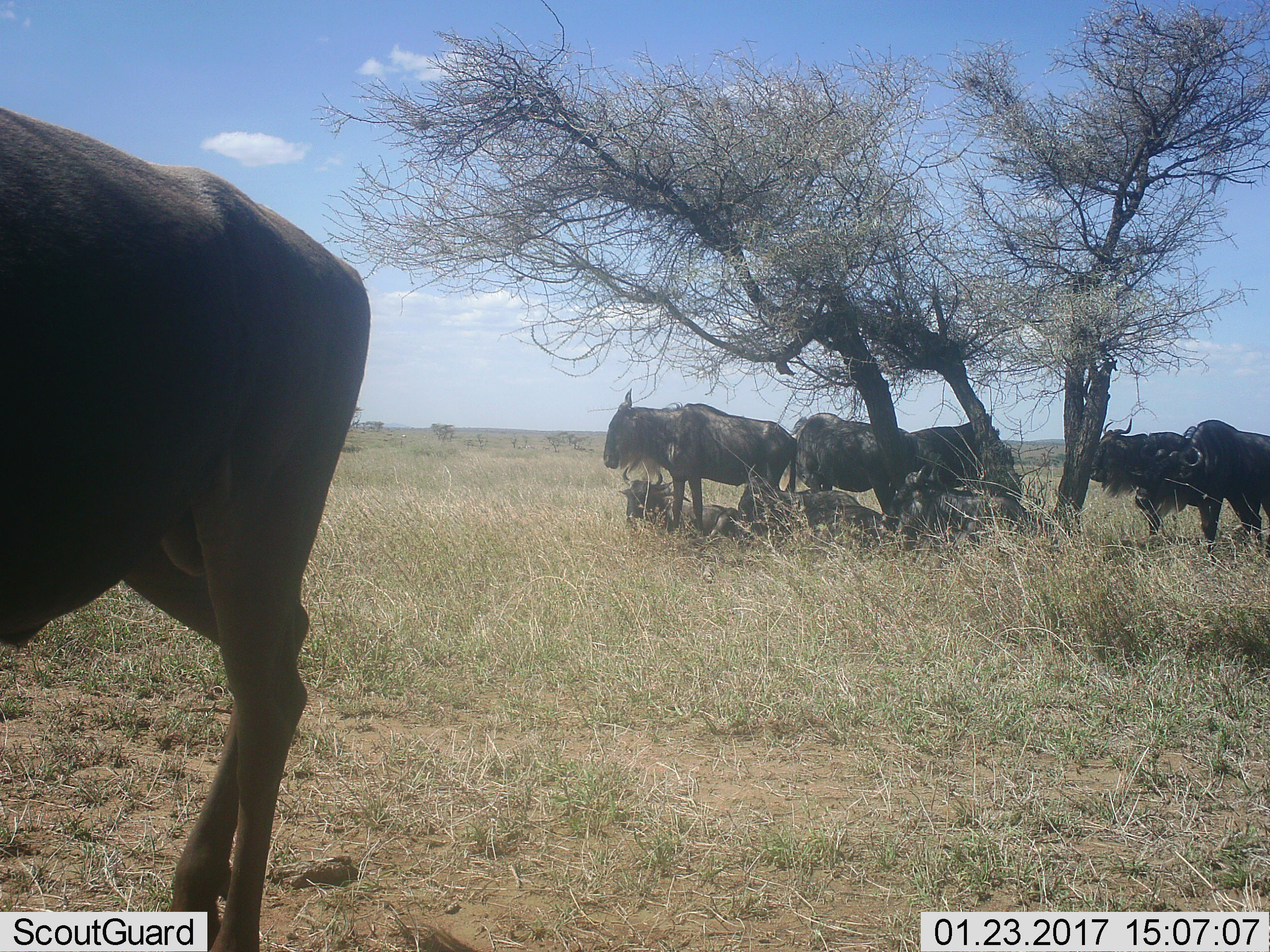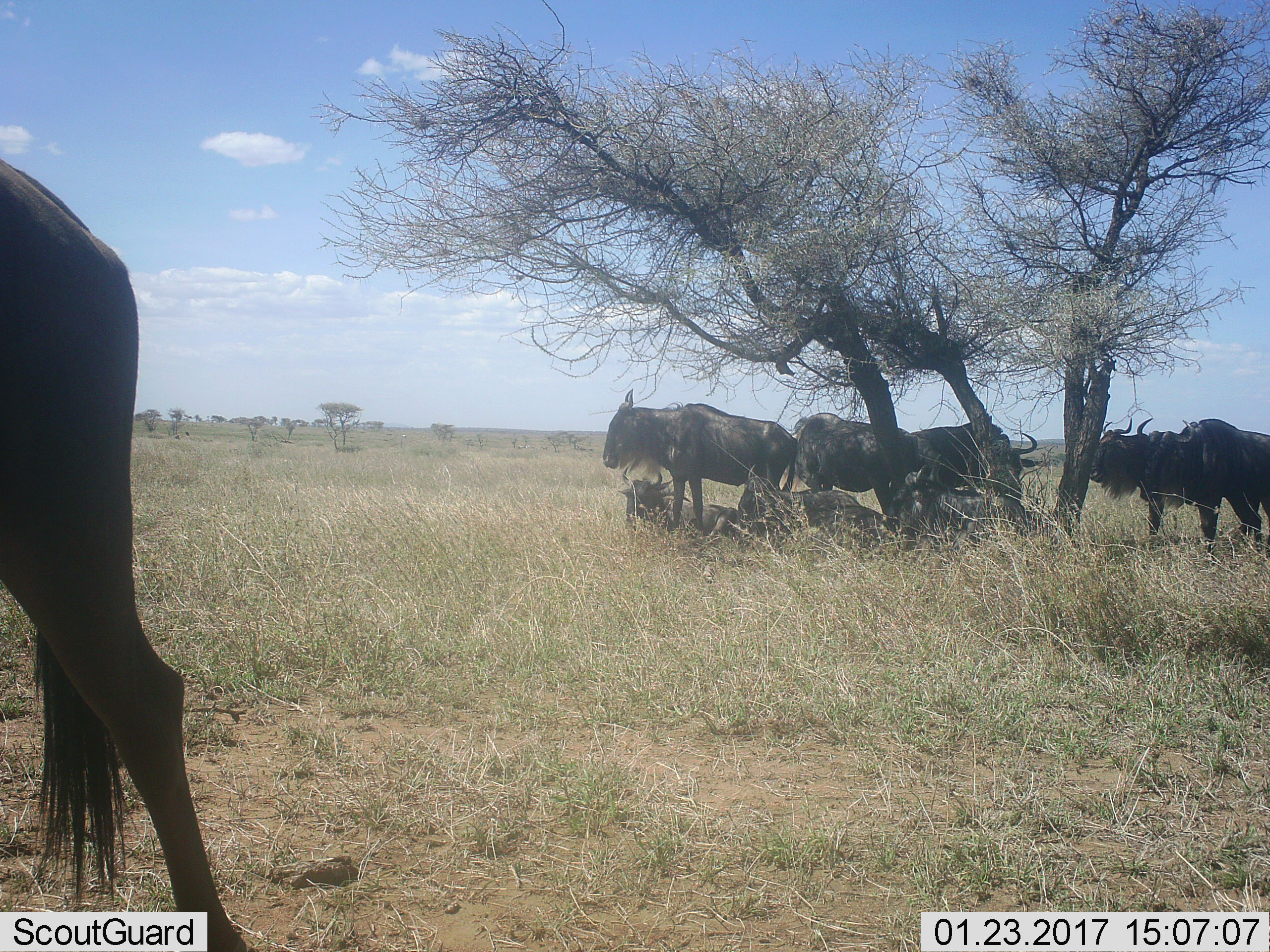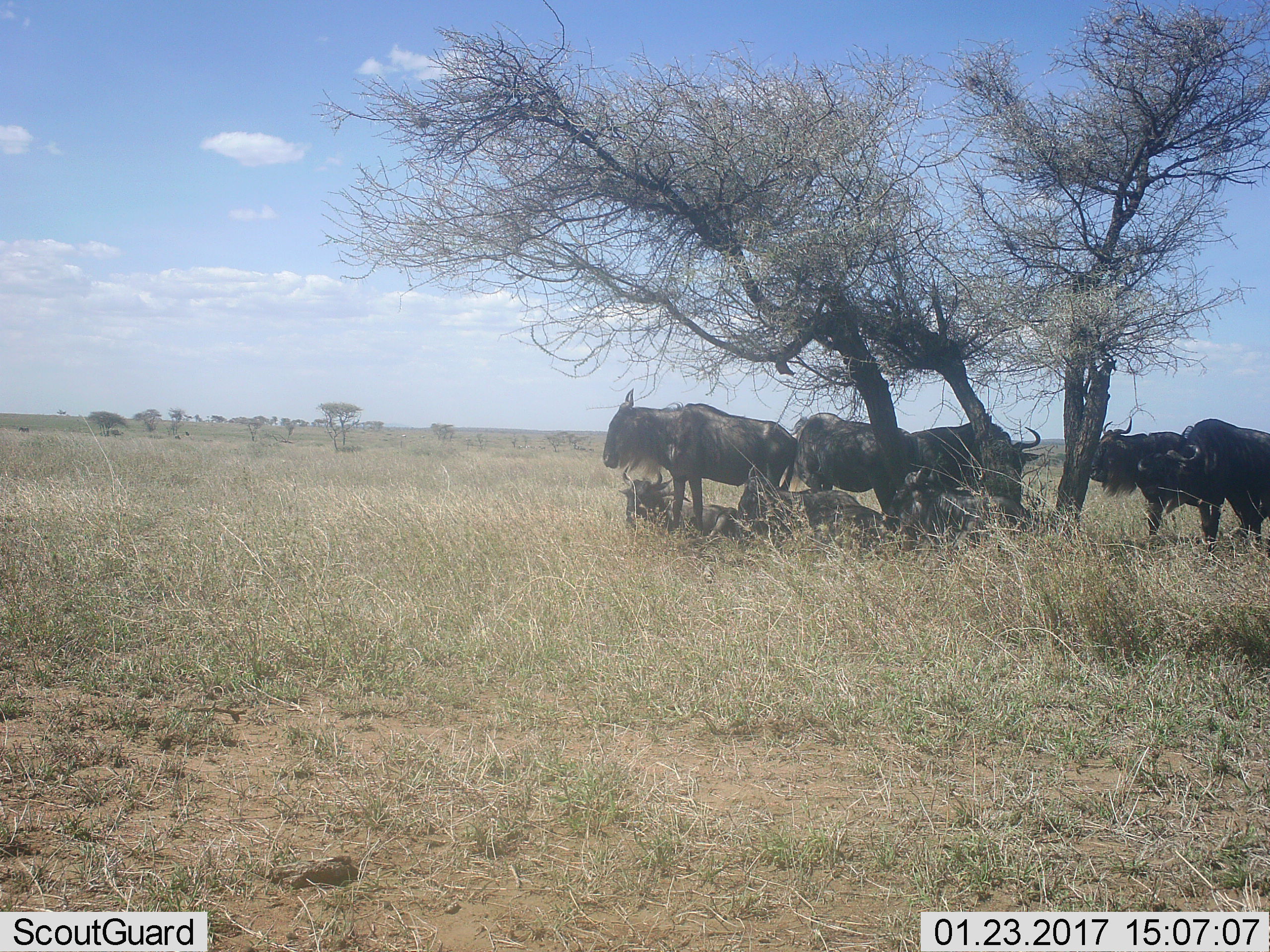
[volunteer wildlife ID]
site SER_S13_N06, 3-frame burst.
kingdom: Animalia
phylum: Chordata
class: Mammalia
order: Artiodactyla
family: Bovidae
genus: Connochaetes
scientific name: Connochaetes taurinus taurinus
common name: blue wildebeest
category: wildebeestblue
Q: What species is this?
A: Wildebeestblue (blue wildebeest) (Connochaetes taurinus taurinus).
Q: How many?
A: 9.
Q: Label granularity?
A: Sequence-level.